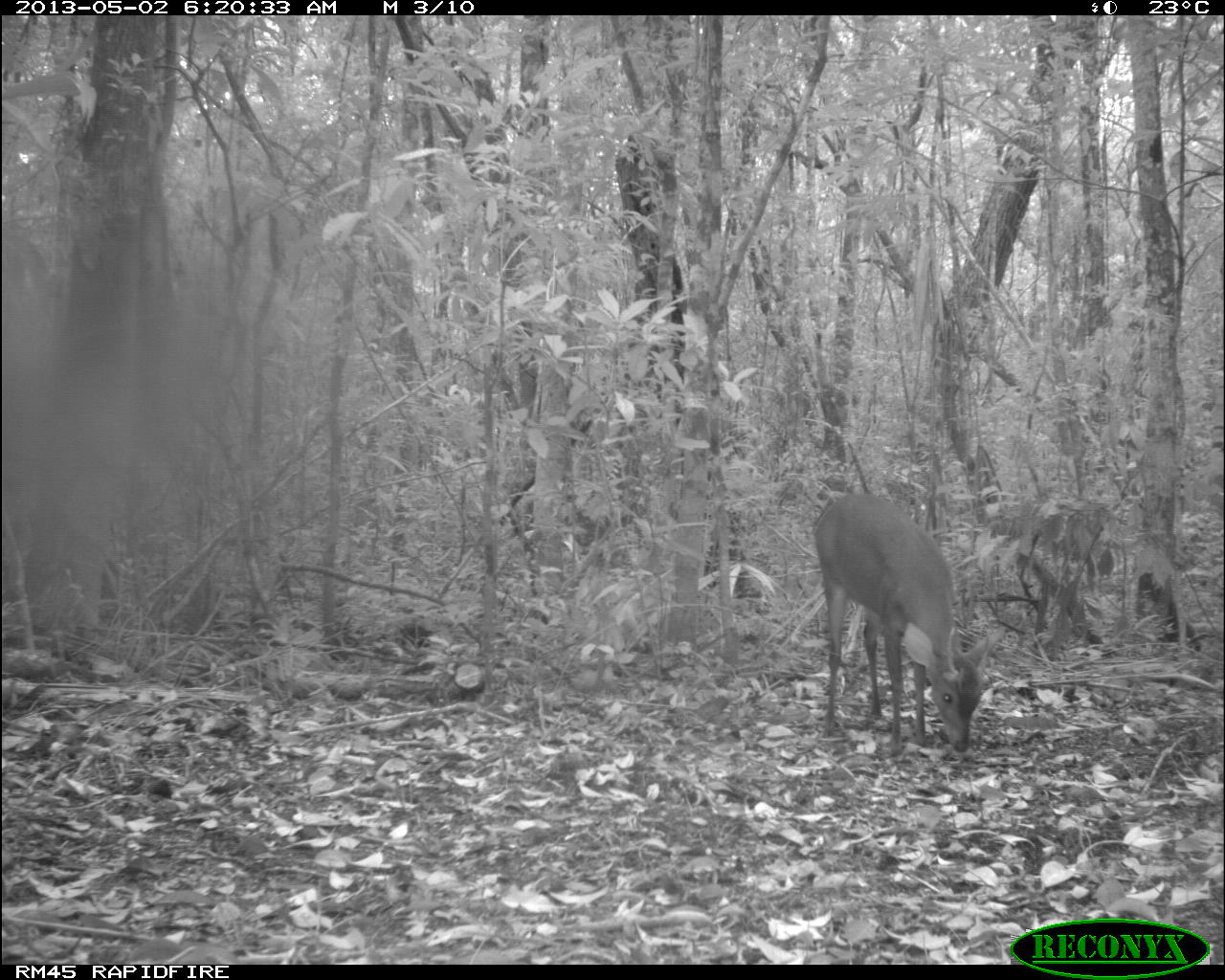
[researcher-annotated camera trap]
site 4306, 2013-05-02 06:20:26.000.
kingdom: Animalia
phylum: Chordata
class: Mammalia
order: Artiodactyla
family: Cervidae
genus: Mazama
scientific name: Mazama temama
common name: central american red brocket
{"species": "Mazama temama (central american red brocket)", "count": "1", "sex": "male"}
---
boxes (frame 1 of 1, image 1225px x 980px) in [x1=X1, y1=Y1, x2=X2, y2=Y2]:
mazama temama: [x1=811, y1=491, x2=1007, y2=756]